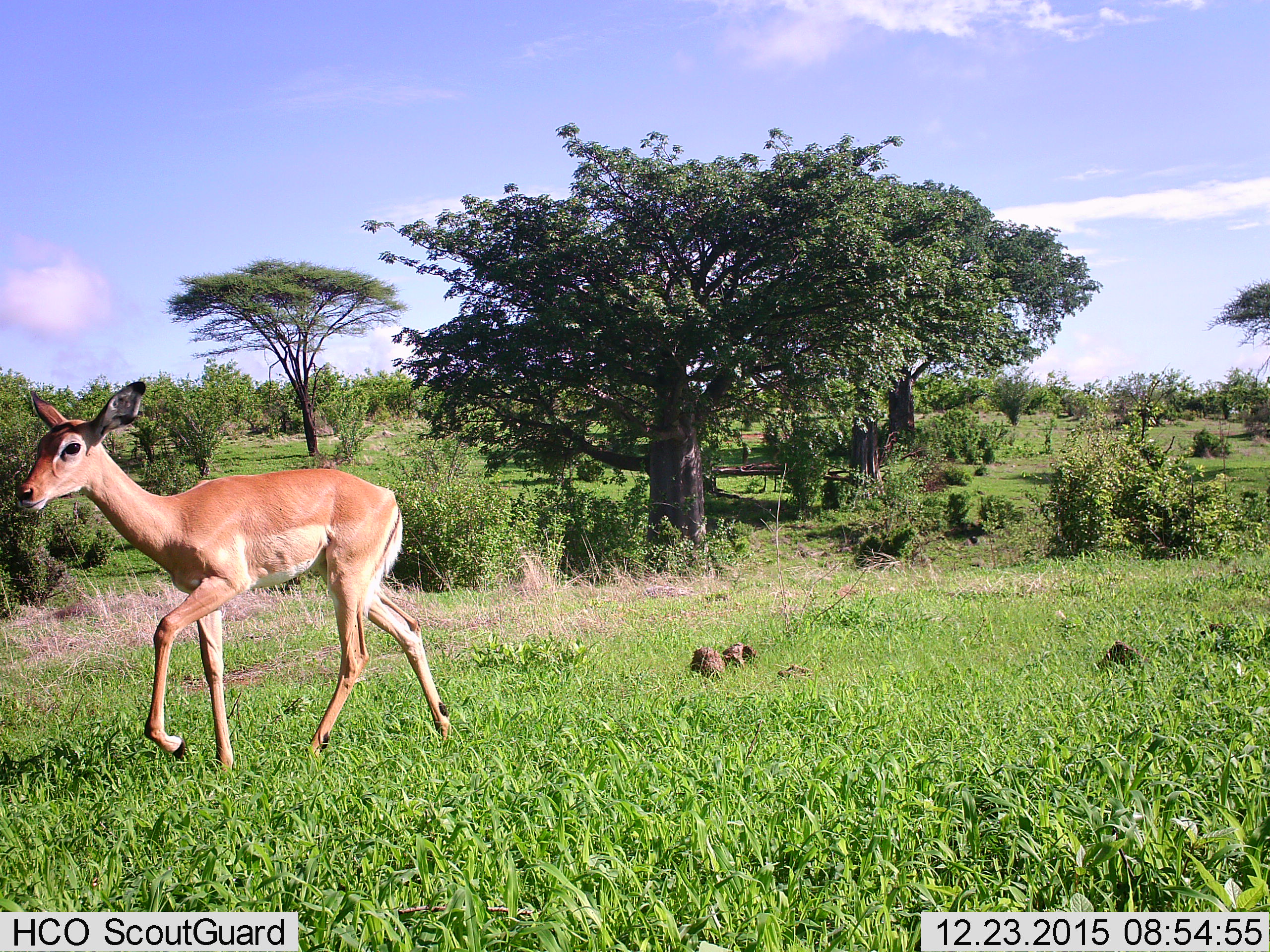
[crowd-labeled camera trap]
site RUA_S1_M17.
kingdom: Animalia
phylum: Chordata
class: Mammalia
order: Artiodactyla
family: Bovidae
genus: Aepyceros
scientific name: Aepyceros melampus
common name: impala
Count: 1.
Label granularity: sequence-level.